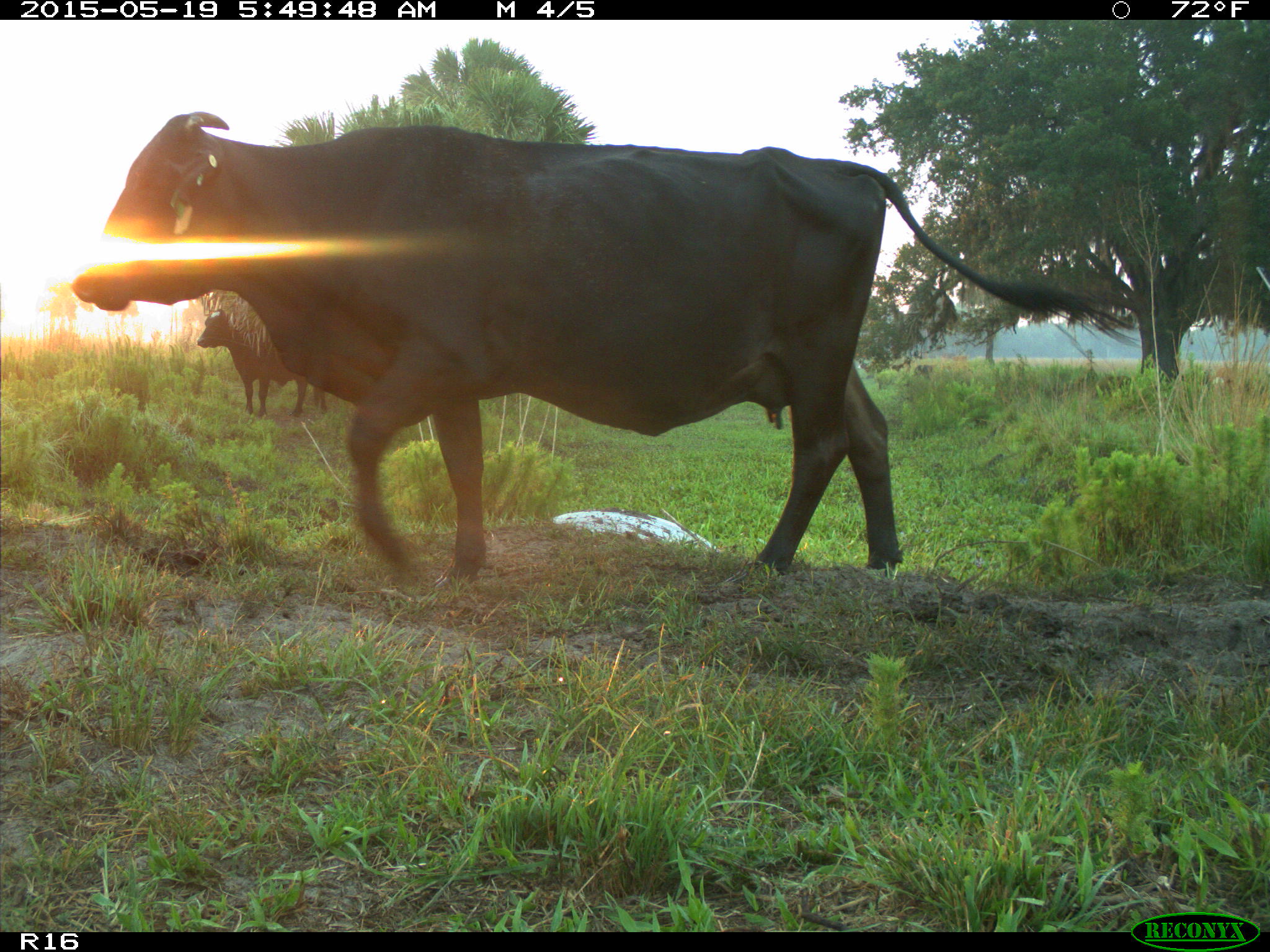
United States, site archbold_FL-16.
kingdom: Animalia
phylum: Chordata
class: Mammalia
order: Artiodactyla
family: Bovidae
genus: Bos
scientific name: Bos taurus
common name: domestic cow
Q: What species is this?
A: Bos taurus (domestic cow).